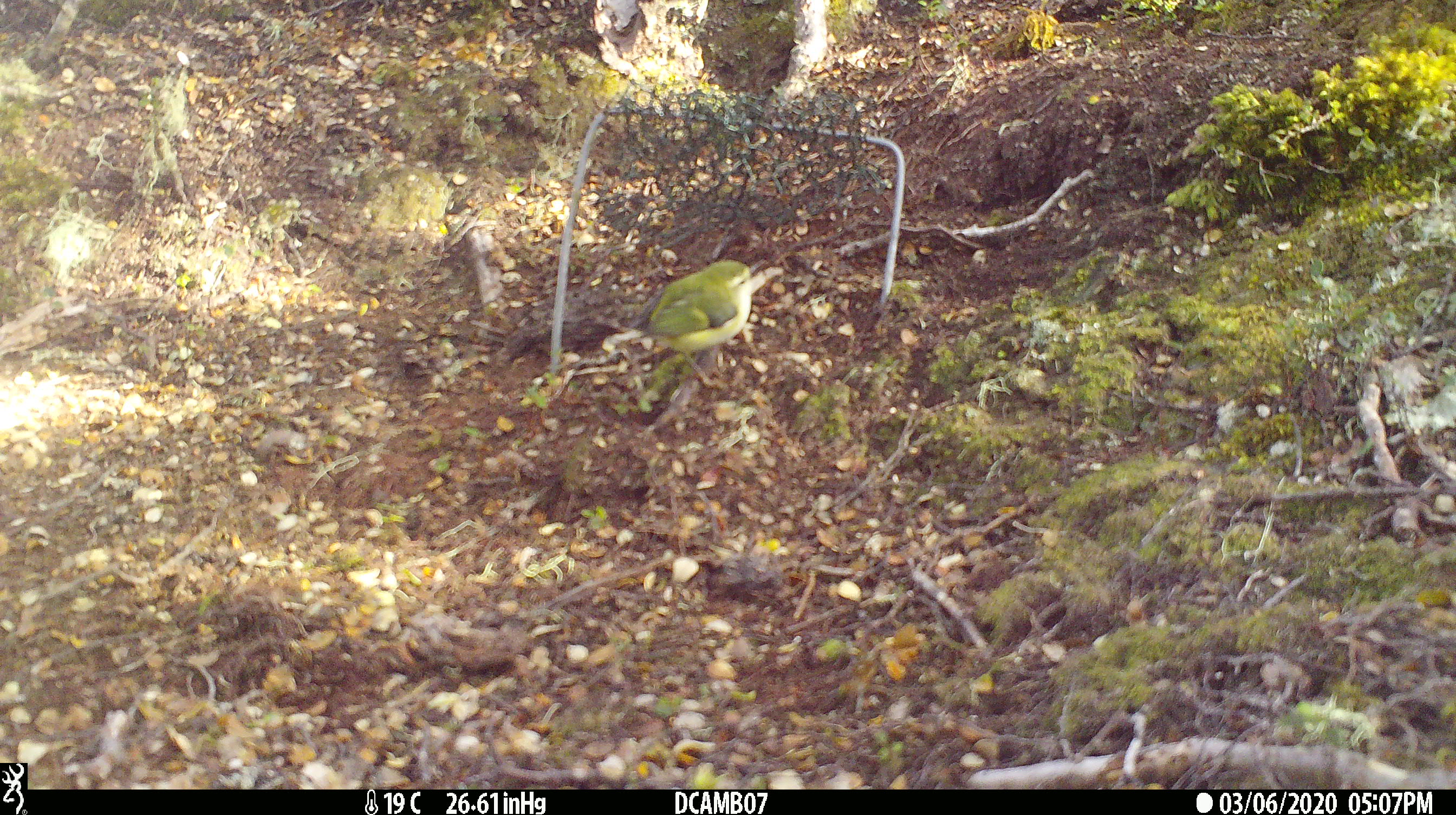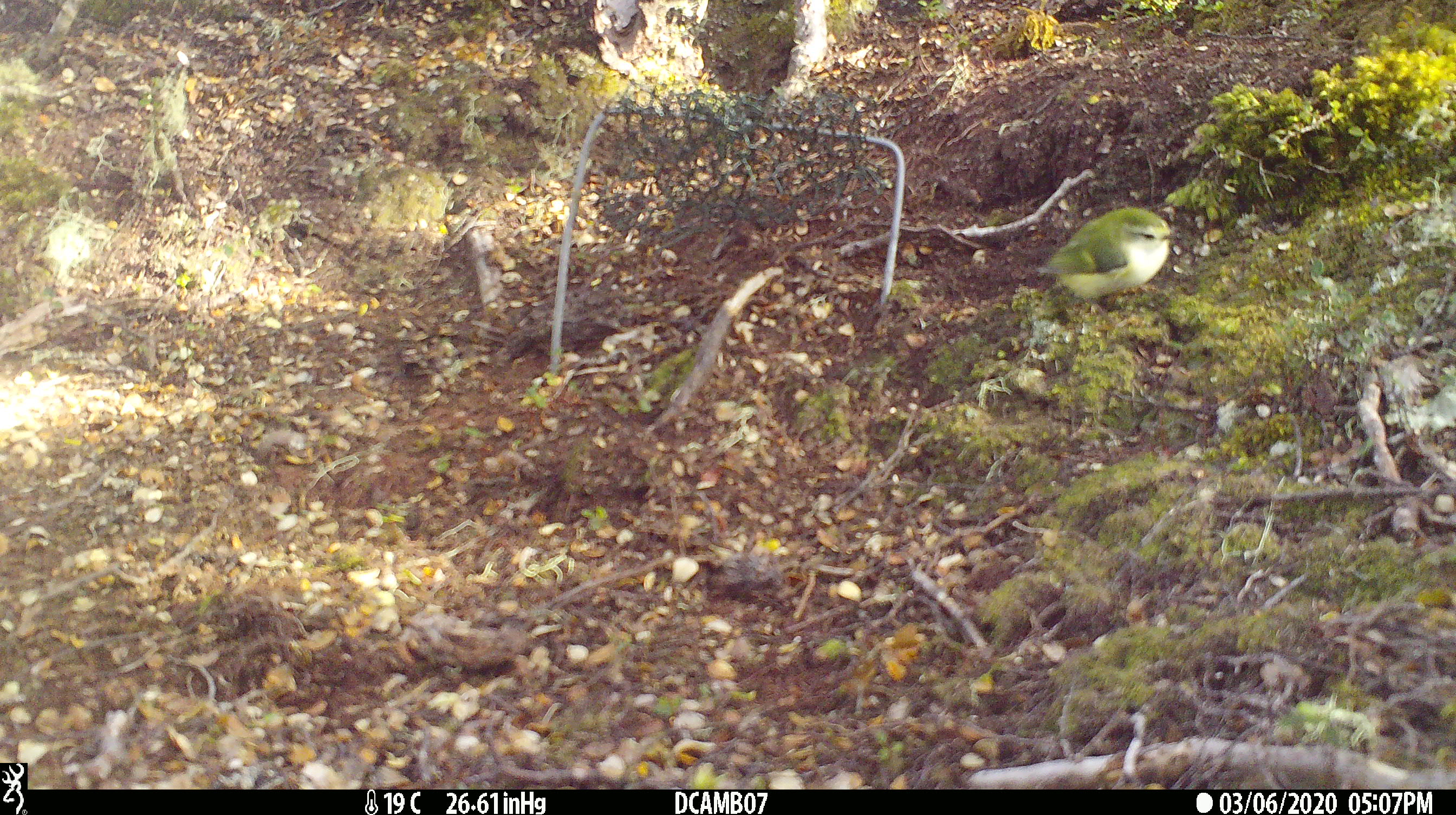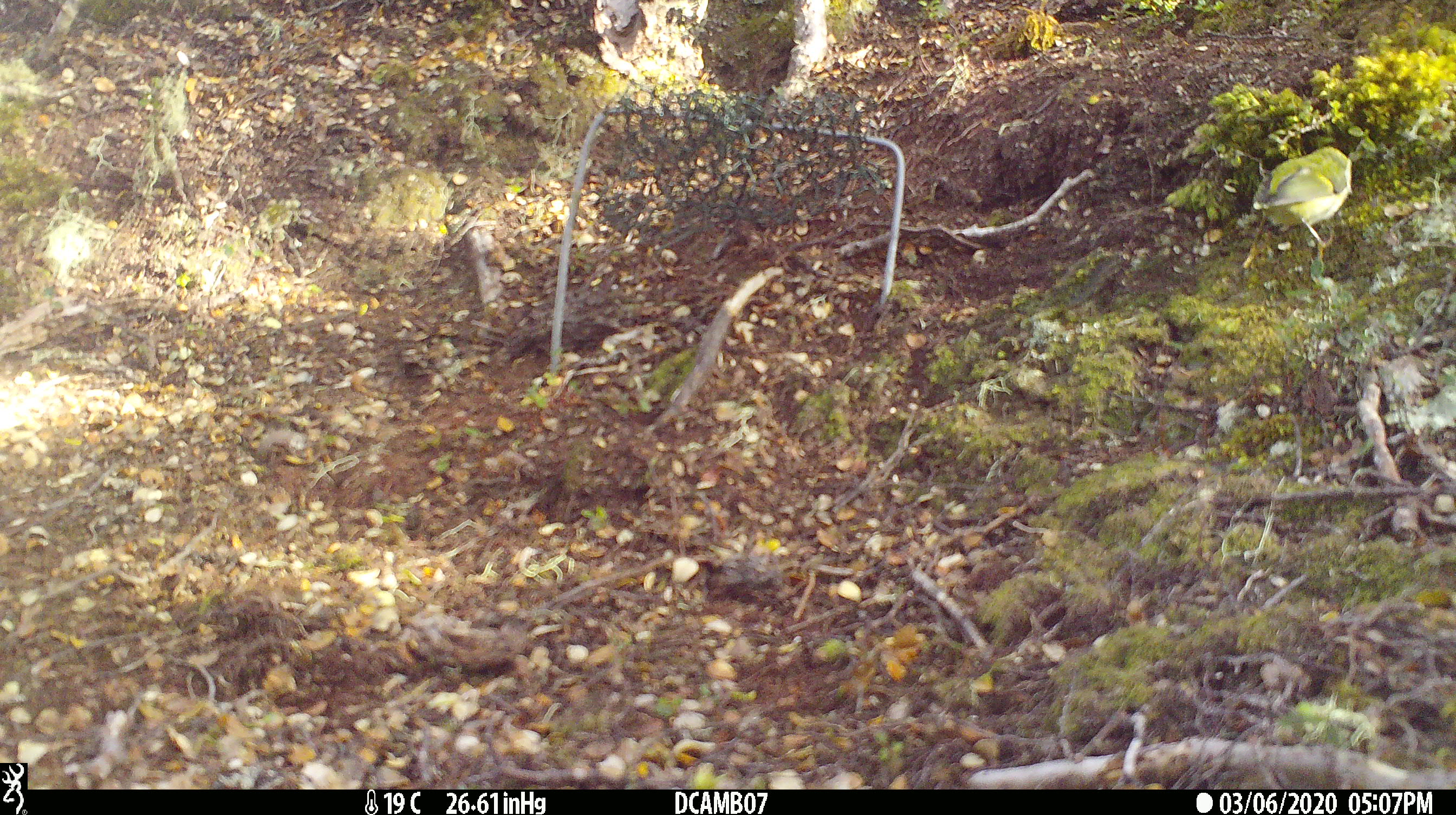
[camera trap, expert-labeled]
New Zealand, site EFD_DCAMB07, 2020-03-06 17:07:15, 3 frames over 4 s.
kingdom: Animalia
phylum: Chordata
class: Aves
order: Passeriformes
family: Acanthisittidae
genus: Acanthisitta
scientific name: Acanthisitta chloris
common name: rifleman